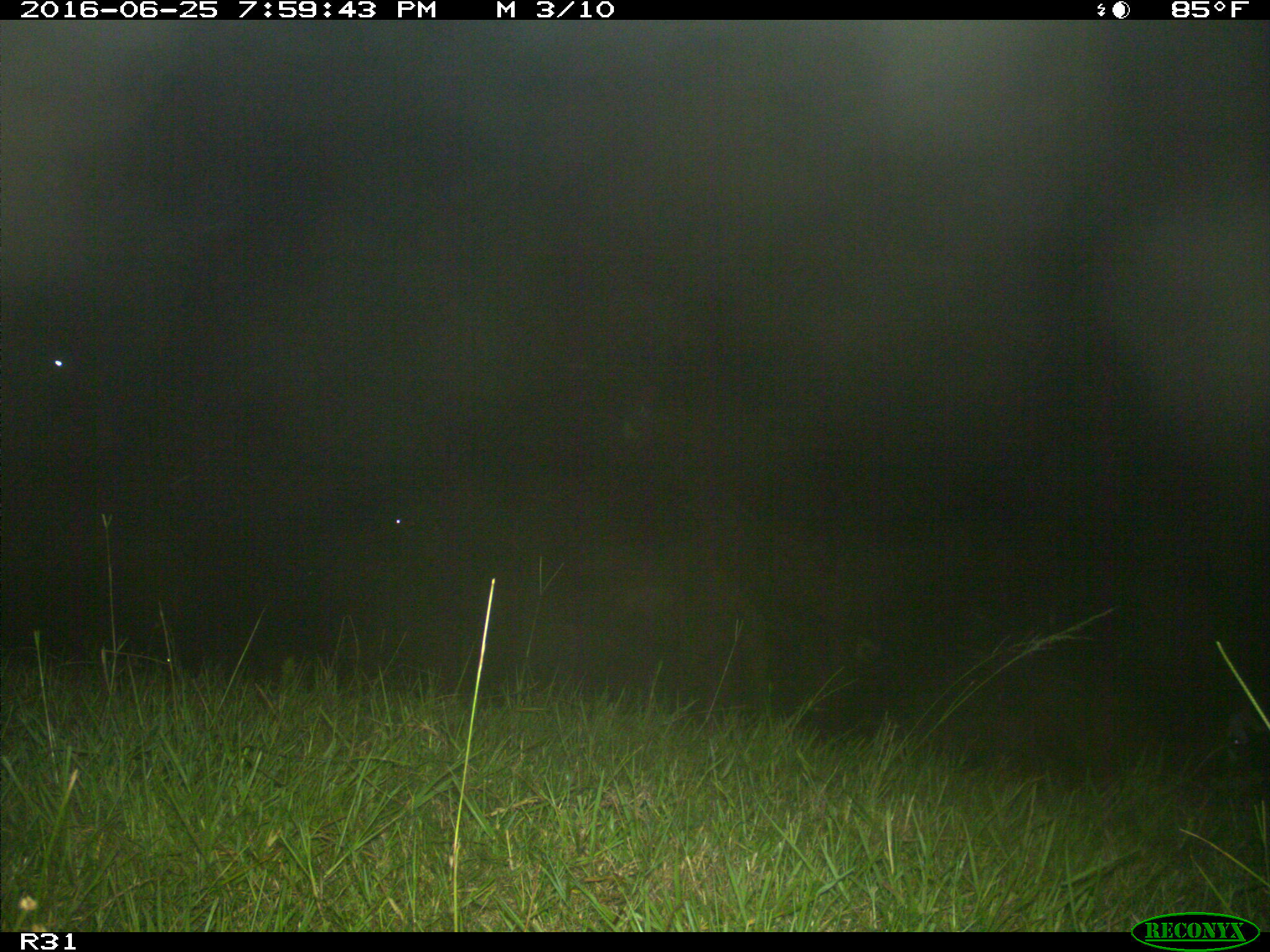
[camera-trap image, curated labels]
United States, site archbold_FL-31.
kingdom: Animalia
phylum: Chordata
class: Mammalia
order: Artiodactyla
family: Bovidae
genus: Bos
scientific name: Bos taurus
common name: domestic cow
Bos taurus (domestic cow).